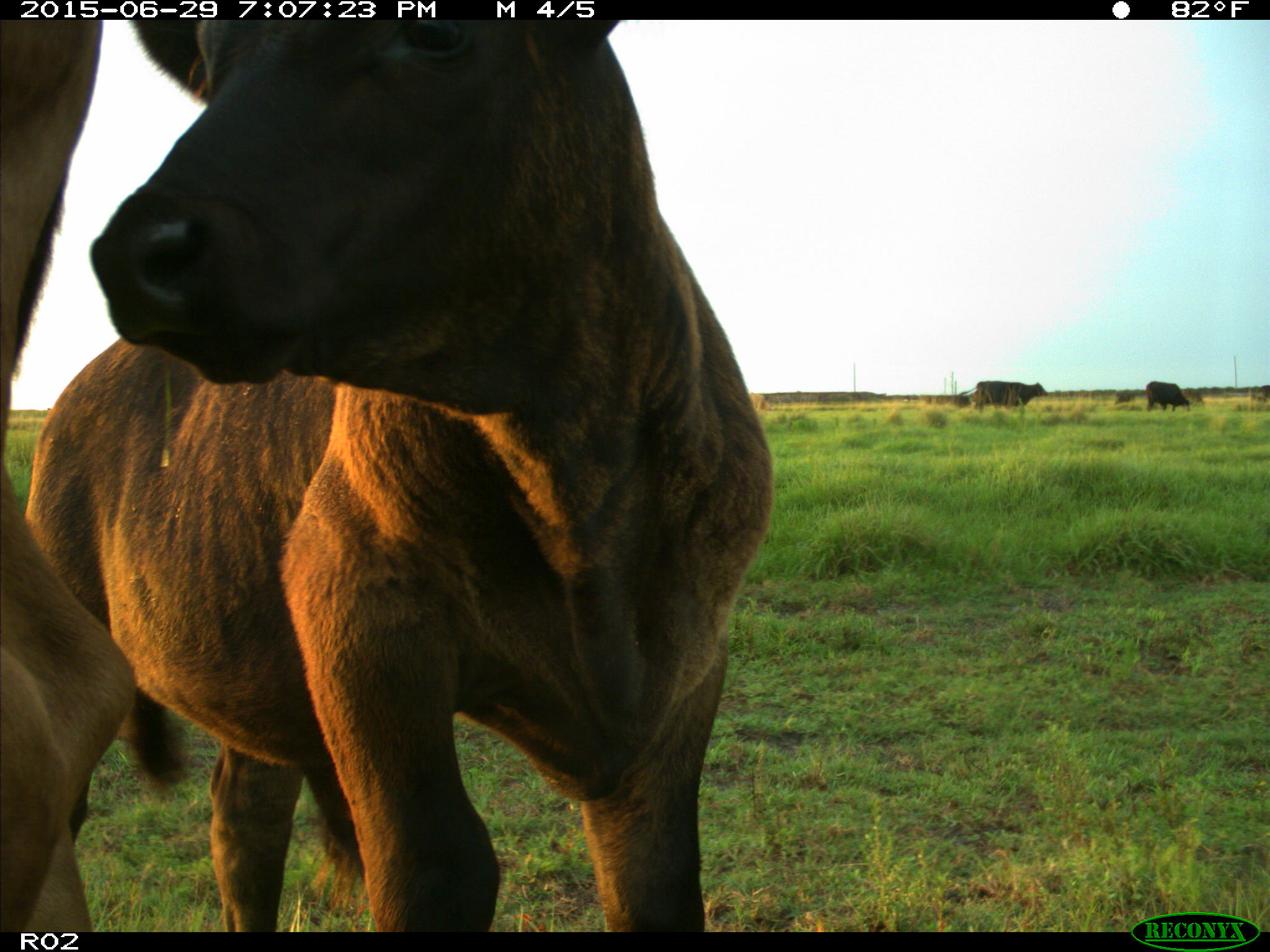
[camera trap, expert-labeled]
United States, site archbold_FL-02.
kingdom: Animalia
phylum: Chordata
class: Mammalia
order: Artiodactyla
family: Bovidae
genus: Bos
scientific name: Bos taurus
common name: domestic cow